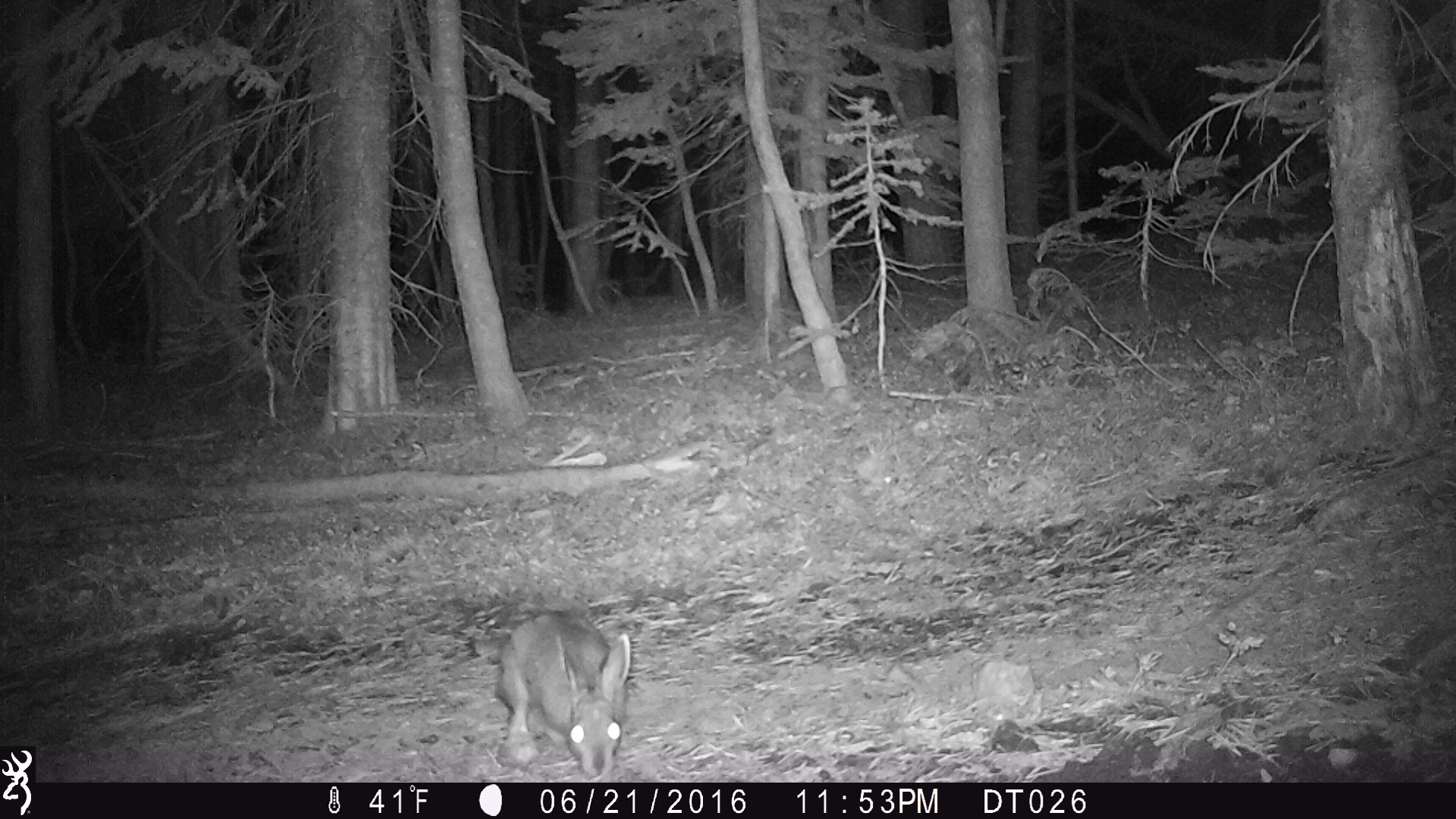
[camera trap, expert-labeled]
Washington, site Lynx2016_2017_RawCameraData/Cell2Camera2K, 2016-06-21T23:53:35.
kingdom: Animalia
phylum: Chordata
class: Mammalia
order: Lagomorpha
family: Leporidae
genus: Lepus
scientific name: Lepus americanus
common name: snowshoe hare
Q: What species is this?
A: Lepus americanus (snowshoe hare).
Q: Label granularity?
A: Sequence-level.